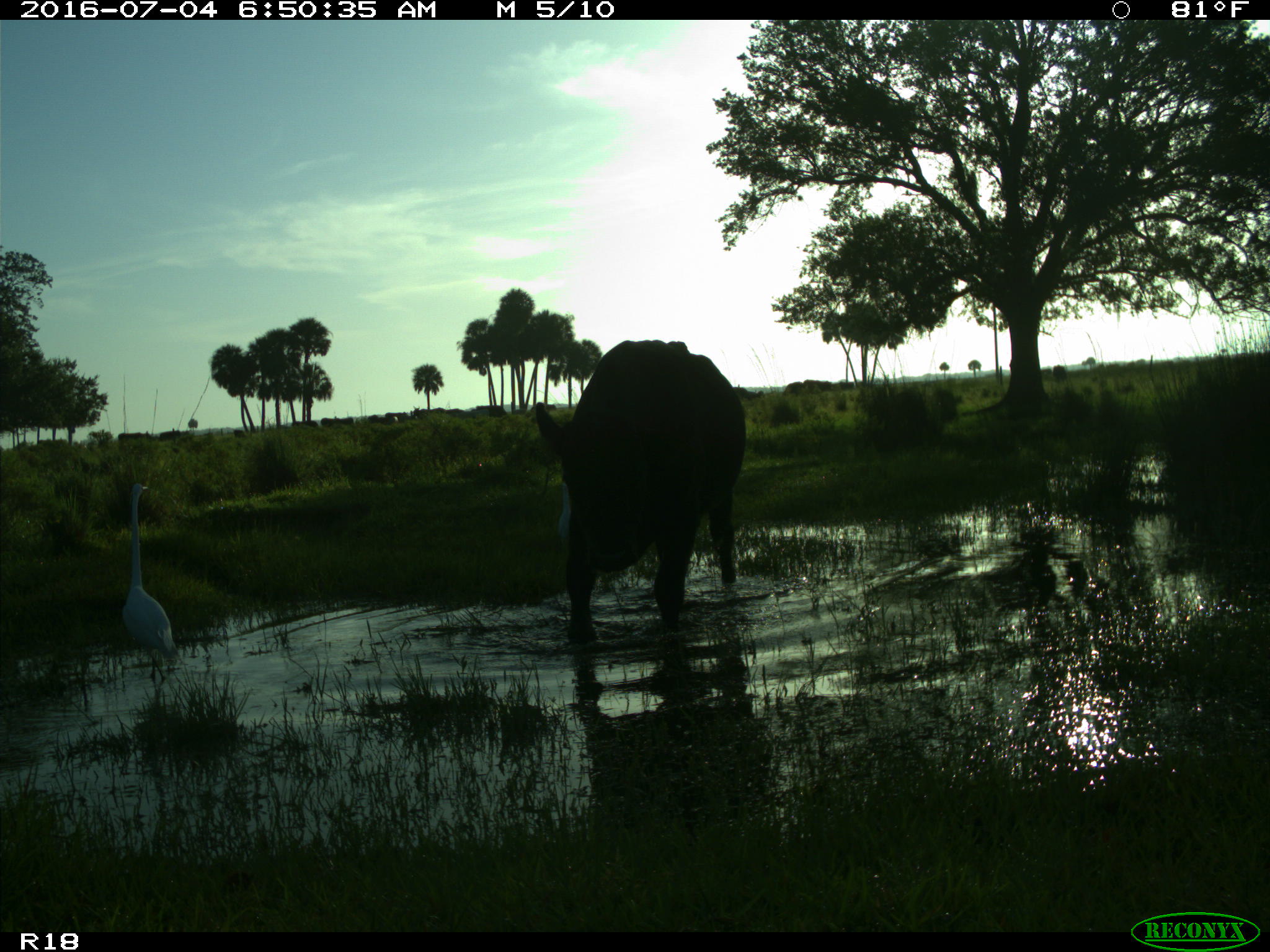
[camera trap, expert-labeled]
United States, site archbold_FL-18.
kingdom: Animalia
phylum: Chordata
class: Mammalia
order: Artiodactyla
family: Bovidae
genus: Bos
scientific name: Bos taurus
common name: domestic cow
Bos taurus (domestic cow).